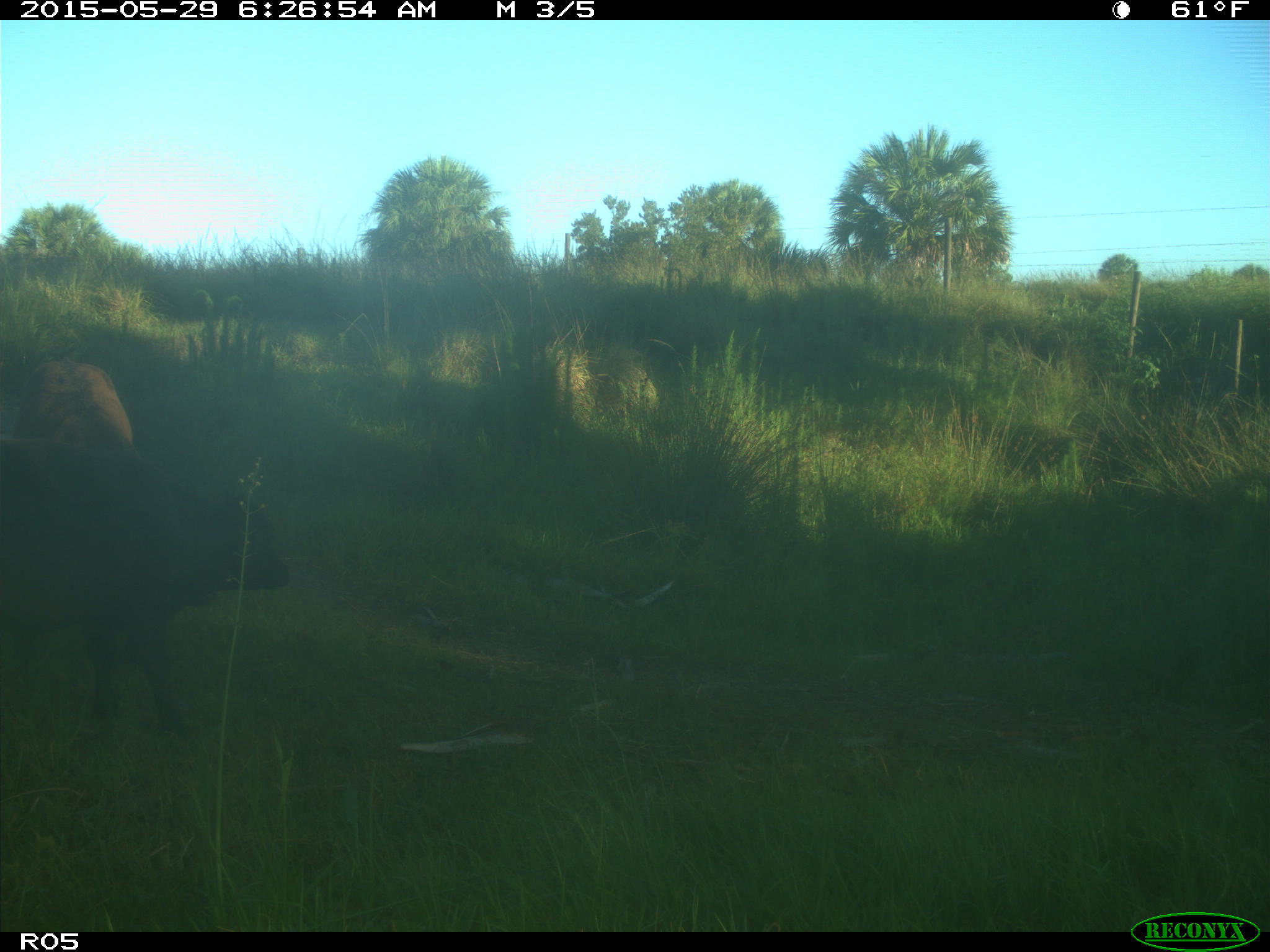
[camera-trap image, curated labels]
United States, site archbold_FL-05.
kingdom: Animalia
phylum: Chordata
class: Mammalia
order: Artiodactyla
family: Bovidae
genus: Bos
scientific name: Bos taurus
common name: domestic cow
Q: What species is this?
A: Bos taurus (domestic cow).